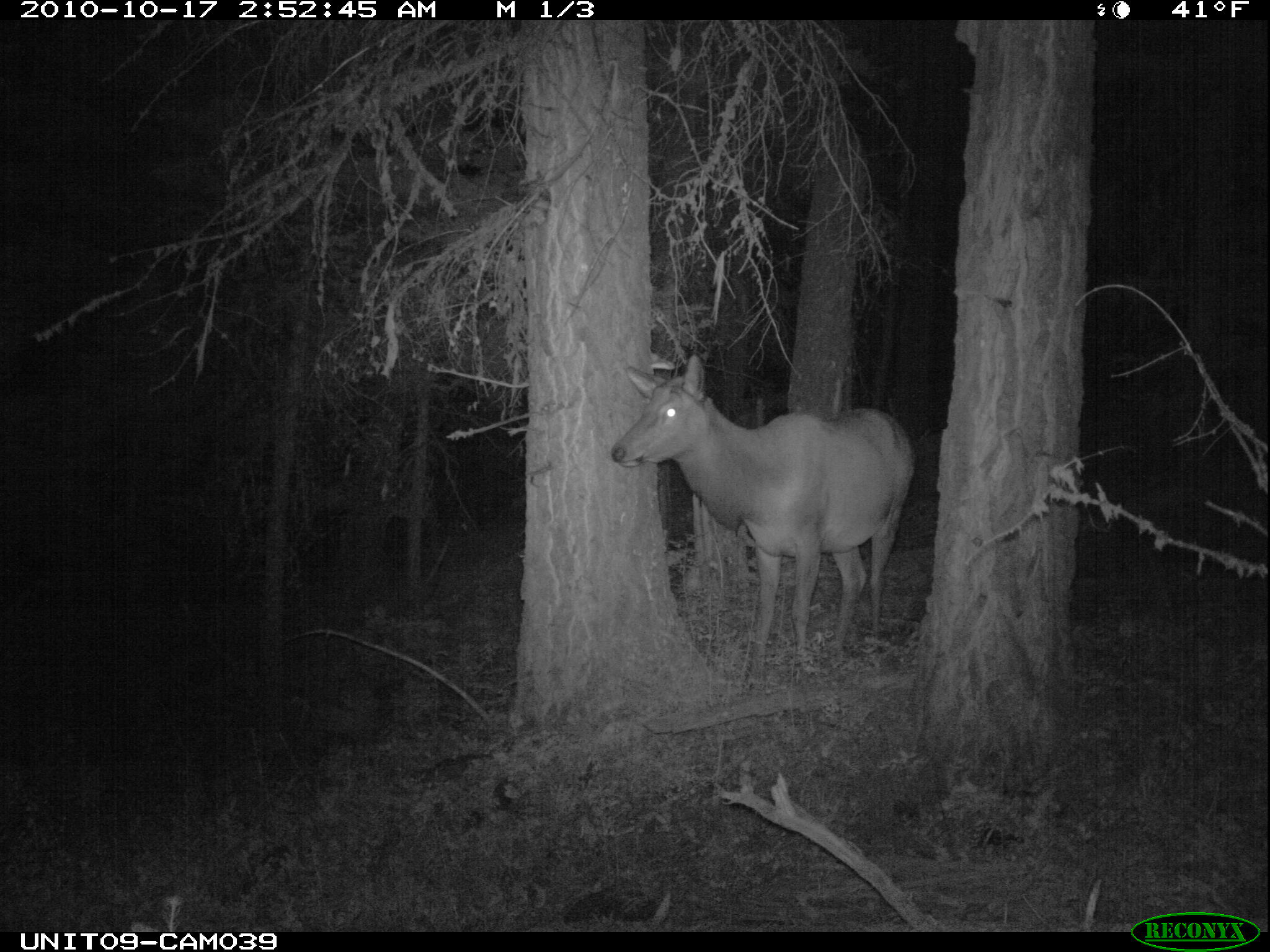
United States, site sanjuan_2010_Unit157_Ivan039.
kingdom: Animalia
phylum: Chordata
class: Mammalia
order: Artiodactyla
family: Cervidae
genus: Cervus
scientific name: Cervus elaphus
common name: red deer